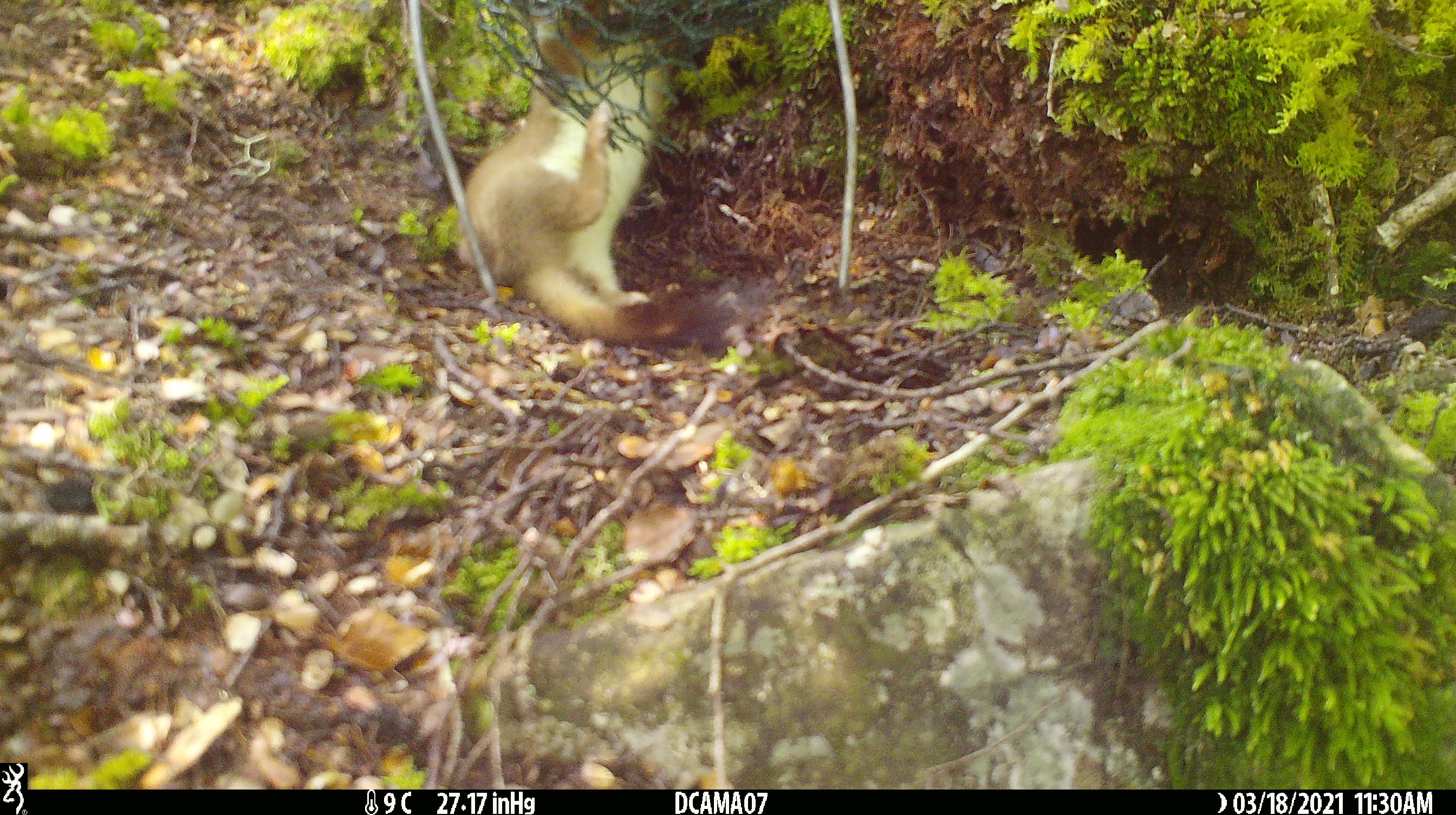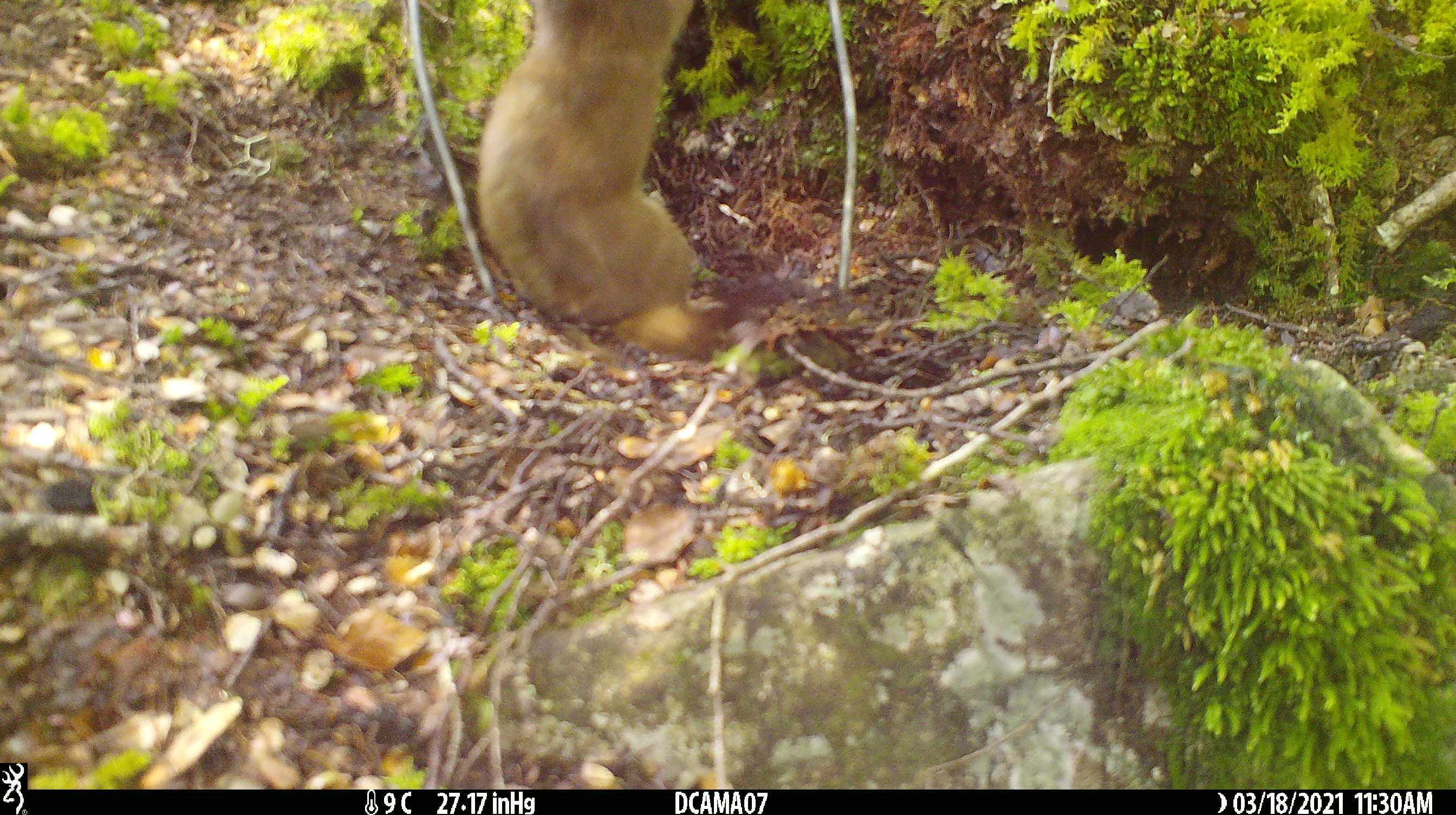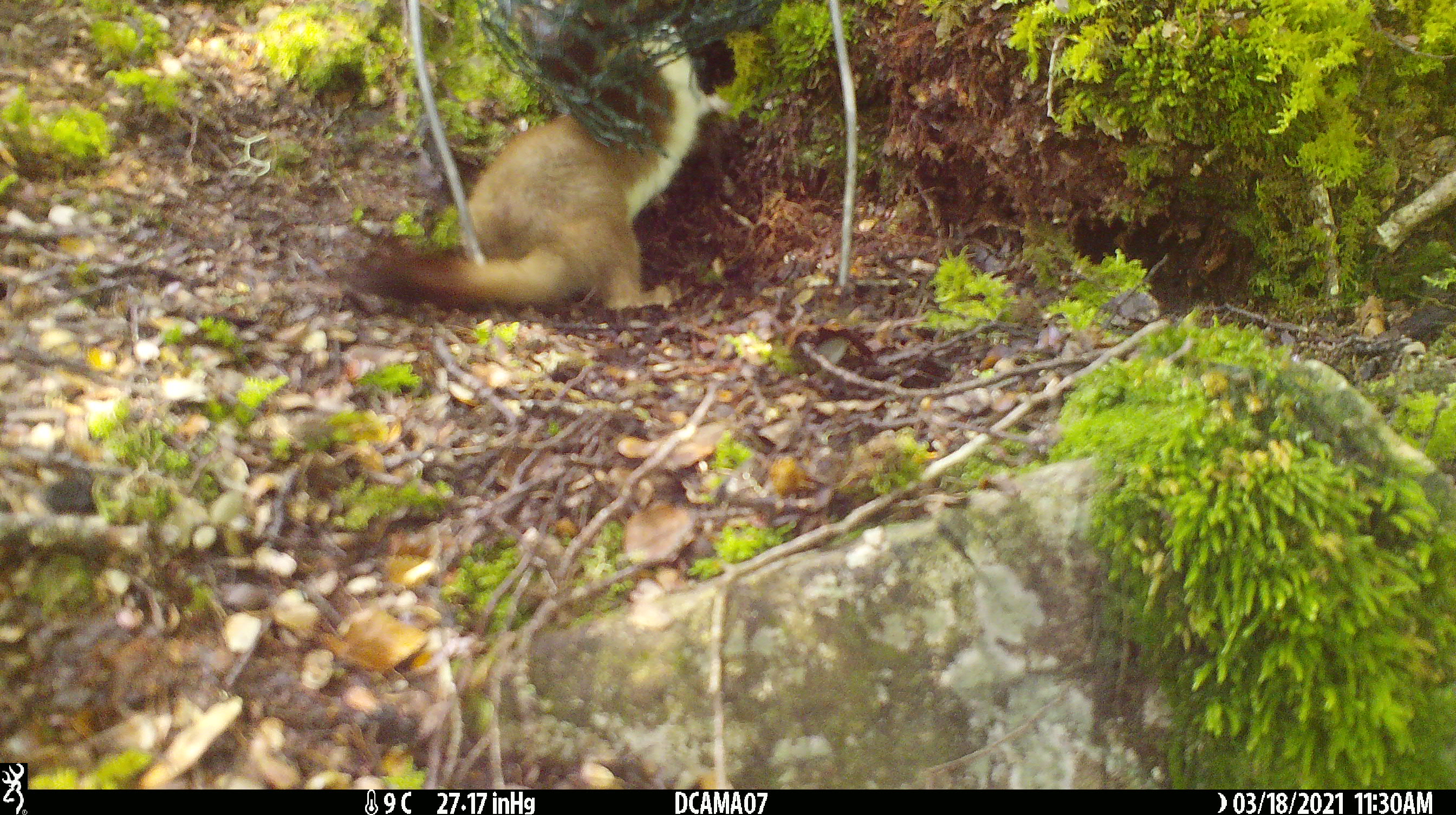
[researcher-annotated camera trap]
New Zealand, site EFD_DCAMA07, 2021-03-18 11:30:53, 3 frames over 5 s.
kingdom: Animalia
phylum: Chordata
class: Mammalia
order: Carnivora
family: Mustelidae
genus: Mustela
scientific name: Mustela erminea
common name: stoat